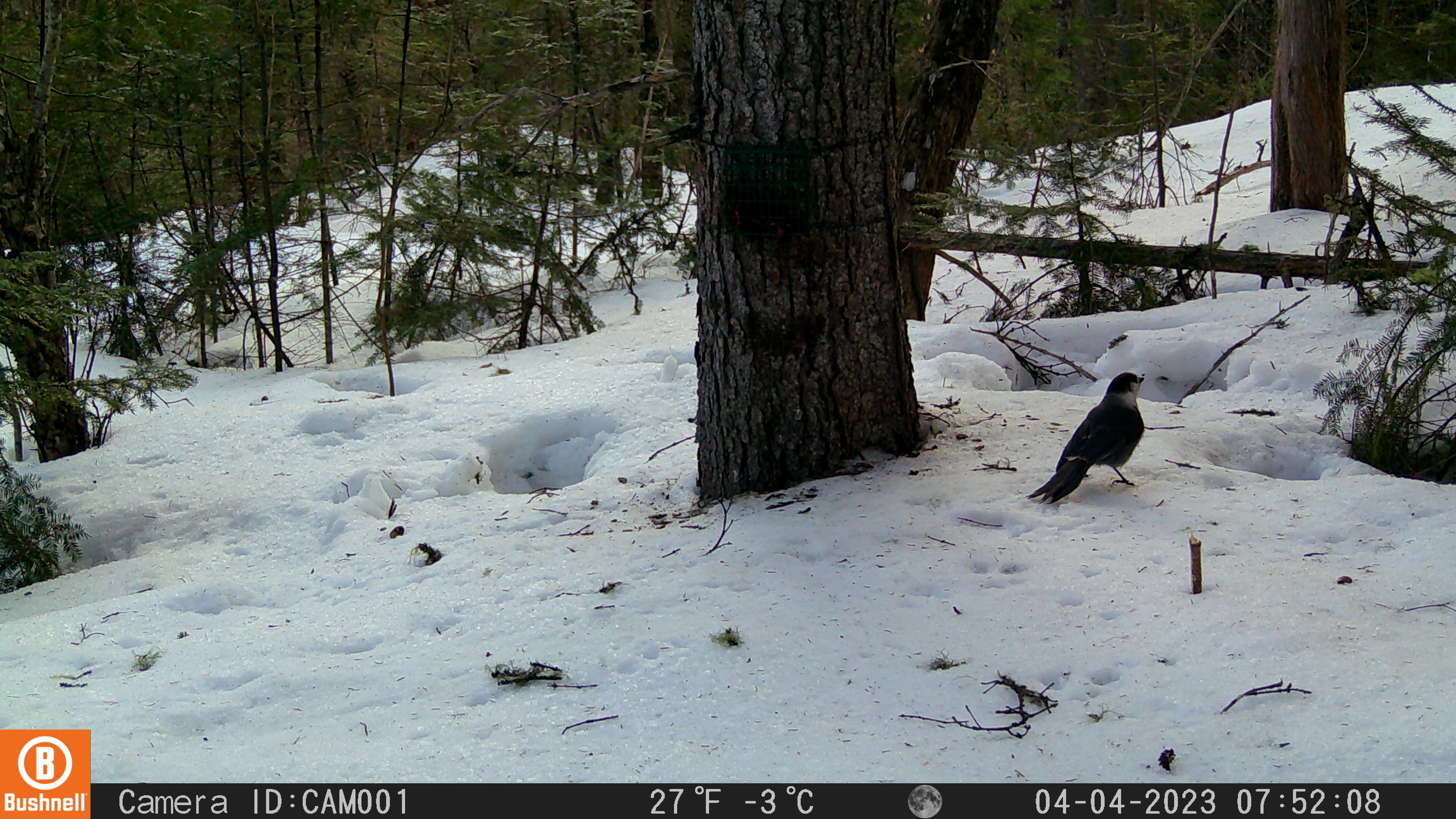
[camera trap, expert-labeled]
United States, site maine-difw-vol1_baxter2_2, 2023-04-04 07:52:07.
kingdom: Animalia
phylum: Chordata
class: Aves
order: Passeriformes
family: Corvidae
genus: Perisoreus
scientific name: Perisoreus canadensis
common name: canada jay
Canada jay (Perisoreus canadensis).